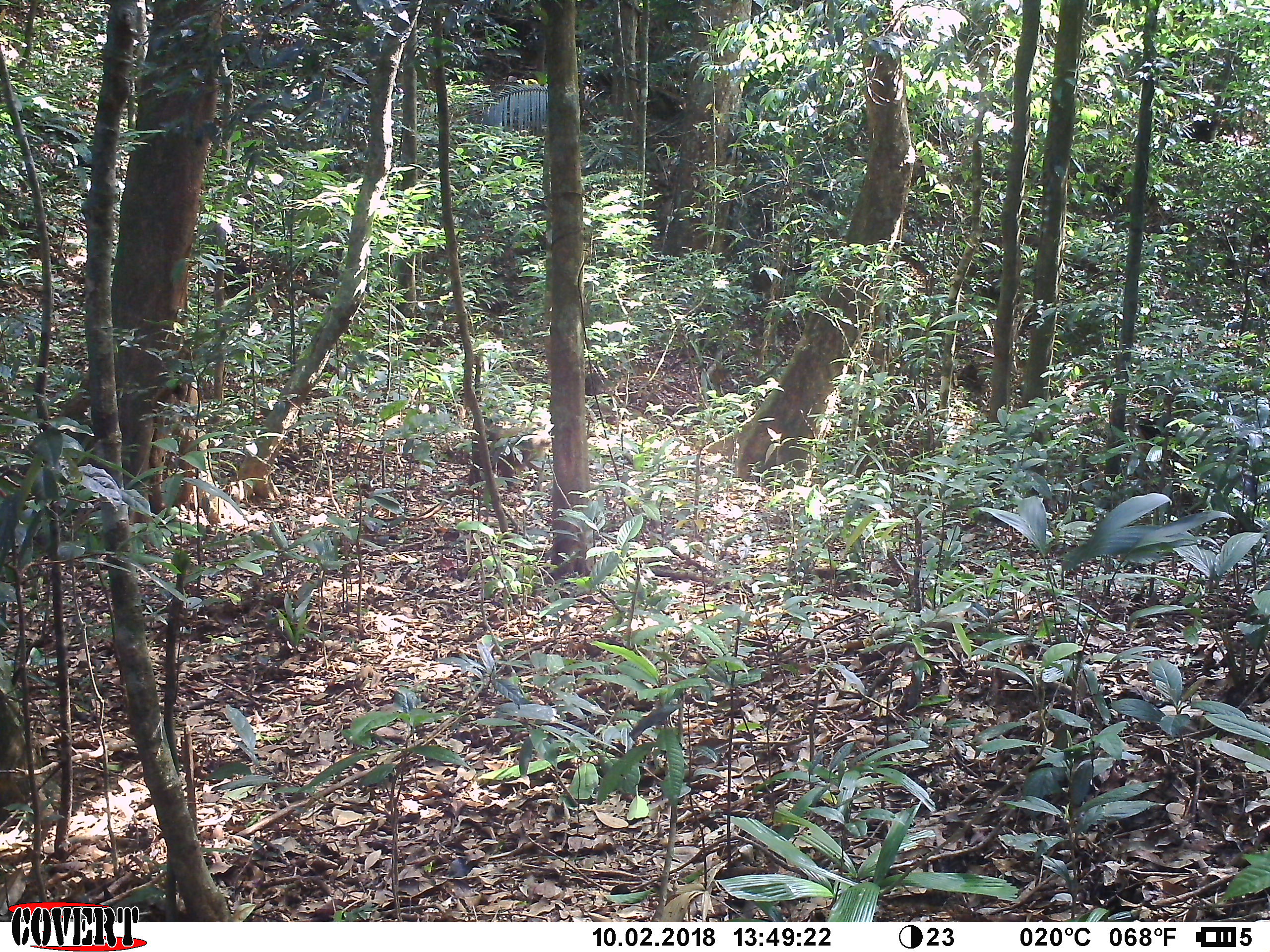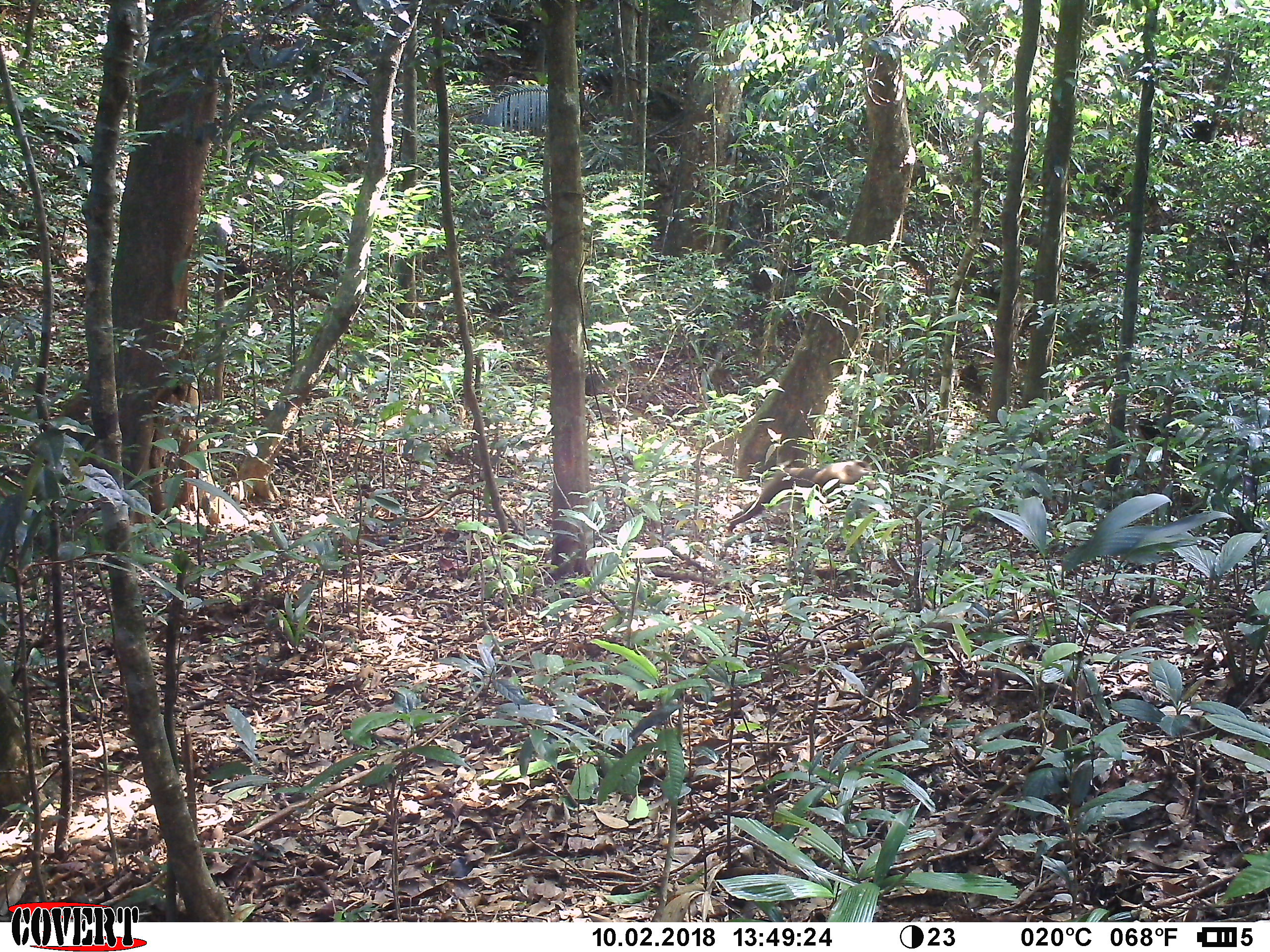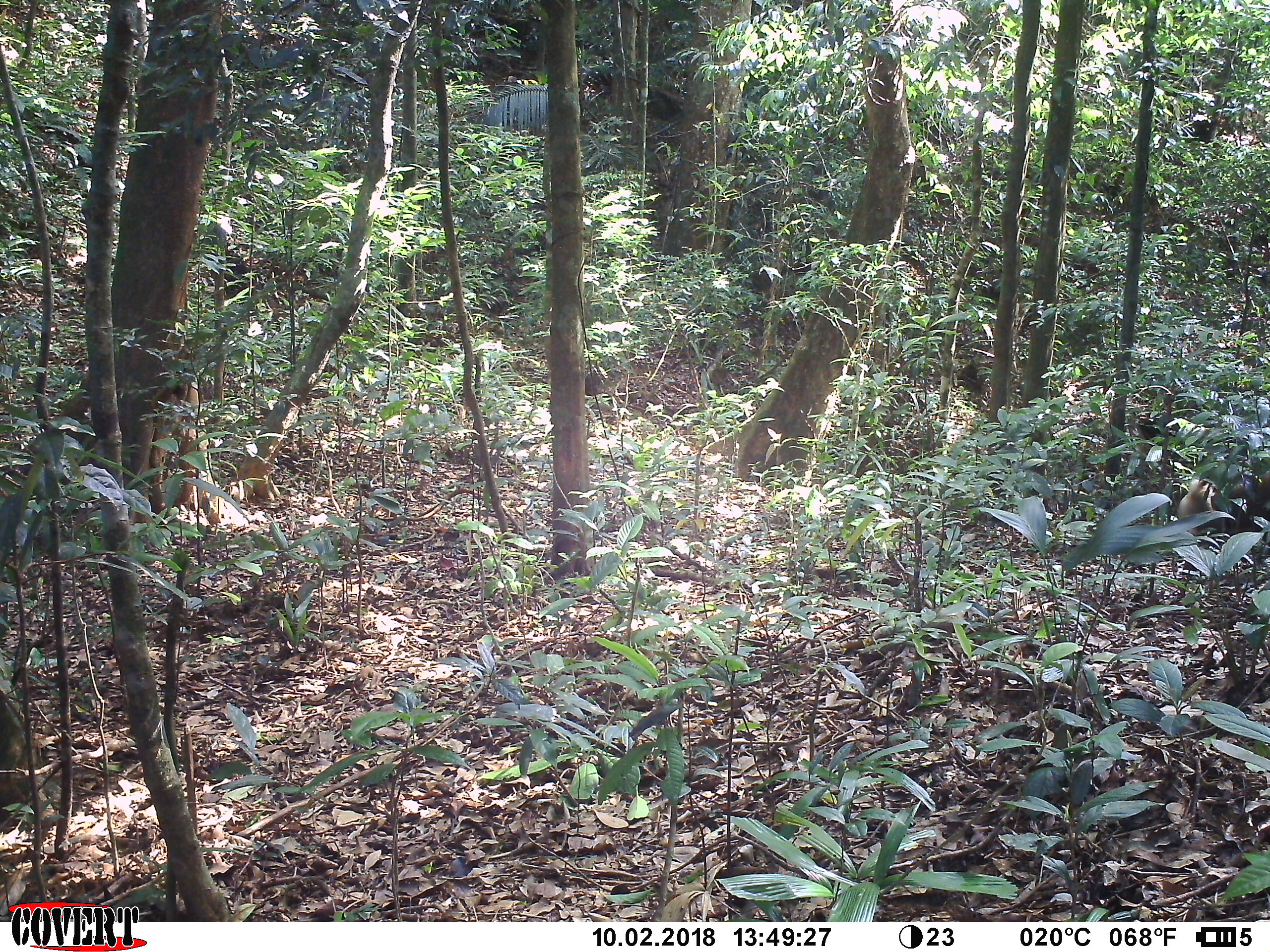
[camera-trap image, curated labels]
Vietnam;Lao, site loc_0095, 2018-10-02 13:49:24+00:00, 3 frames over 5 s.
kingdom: Animalia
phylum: Chordata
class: Mammalia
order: Primates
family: Cercopithecidae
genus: Macaca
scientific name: Macaca nemestrina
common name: pig-tailed macaque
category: pig tailed macaque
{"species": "pig tailed macaque (pig-tailed macaque) (Macaca nemestrina)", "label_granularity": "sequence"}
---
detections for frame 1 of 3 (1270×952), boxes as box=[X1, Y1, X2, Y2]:
pig tailed macaque: box=[466, 356, 552, 492]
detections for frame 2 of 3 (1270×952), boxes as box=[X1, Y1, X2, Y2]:
pig tailed macaque: box=[726, 456, 880, 530]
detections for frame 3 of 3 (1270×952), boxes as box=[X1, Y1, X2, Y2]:
pig tailed macaque: box=[1178, 468, 1270, 536]